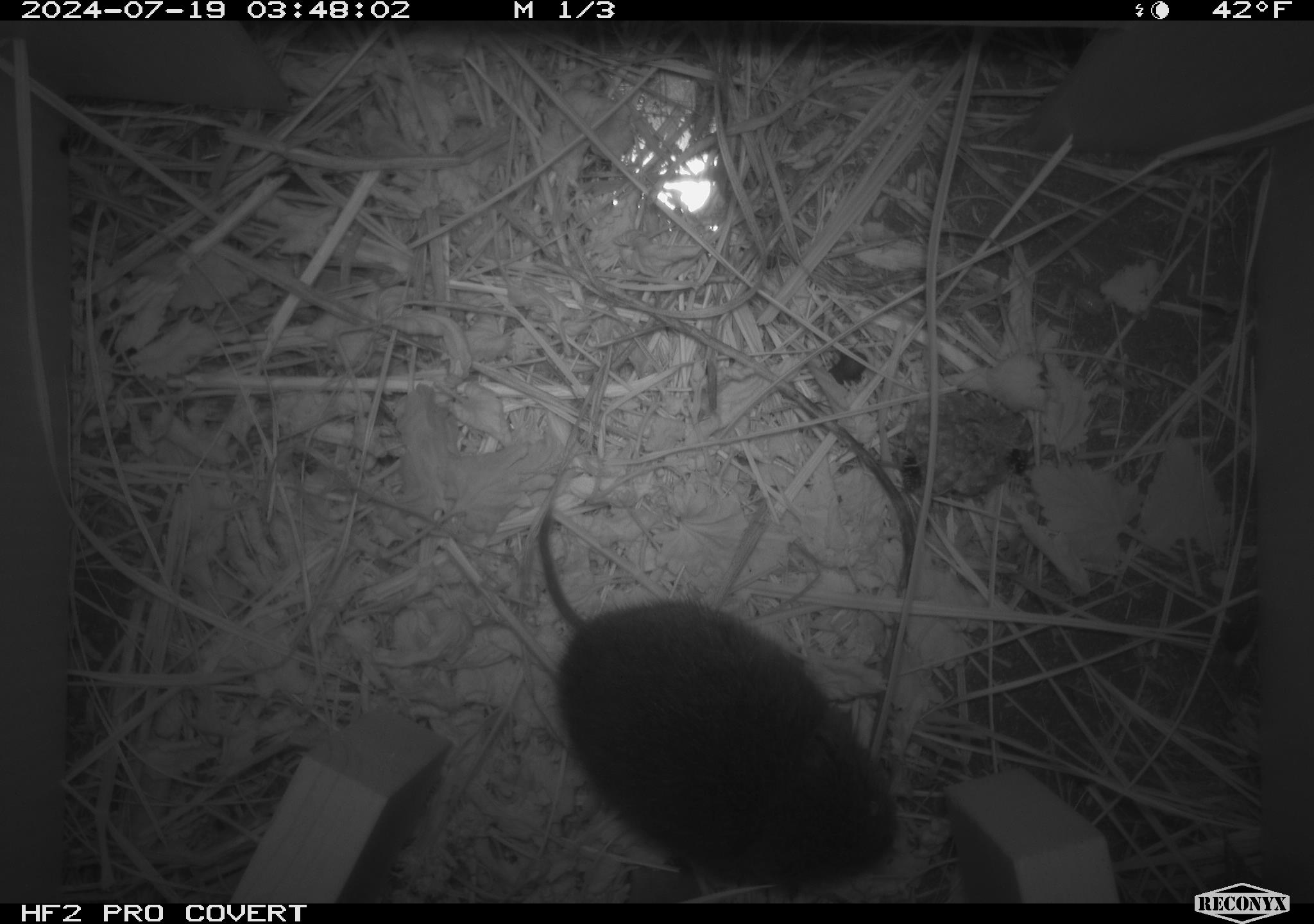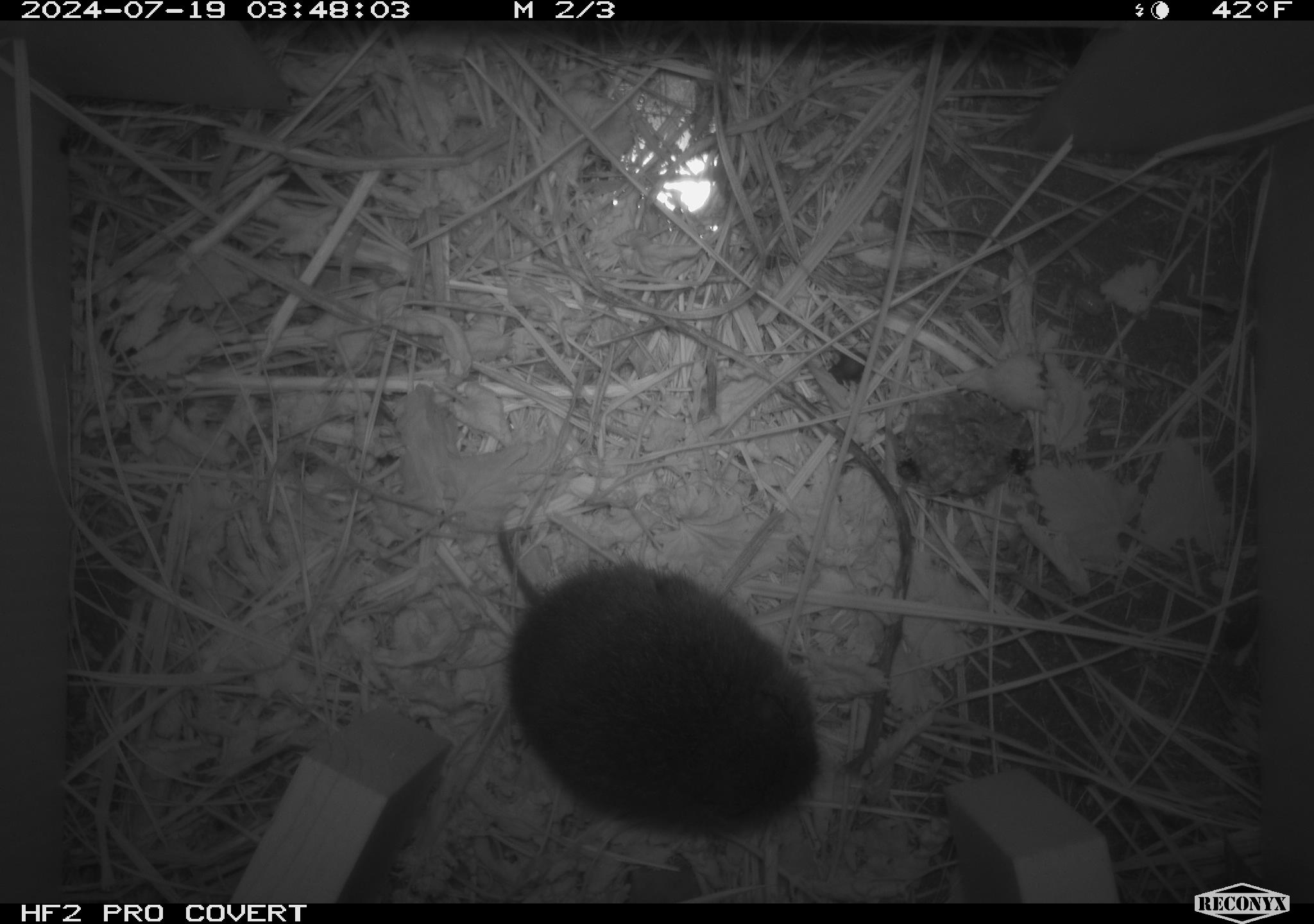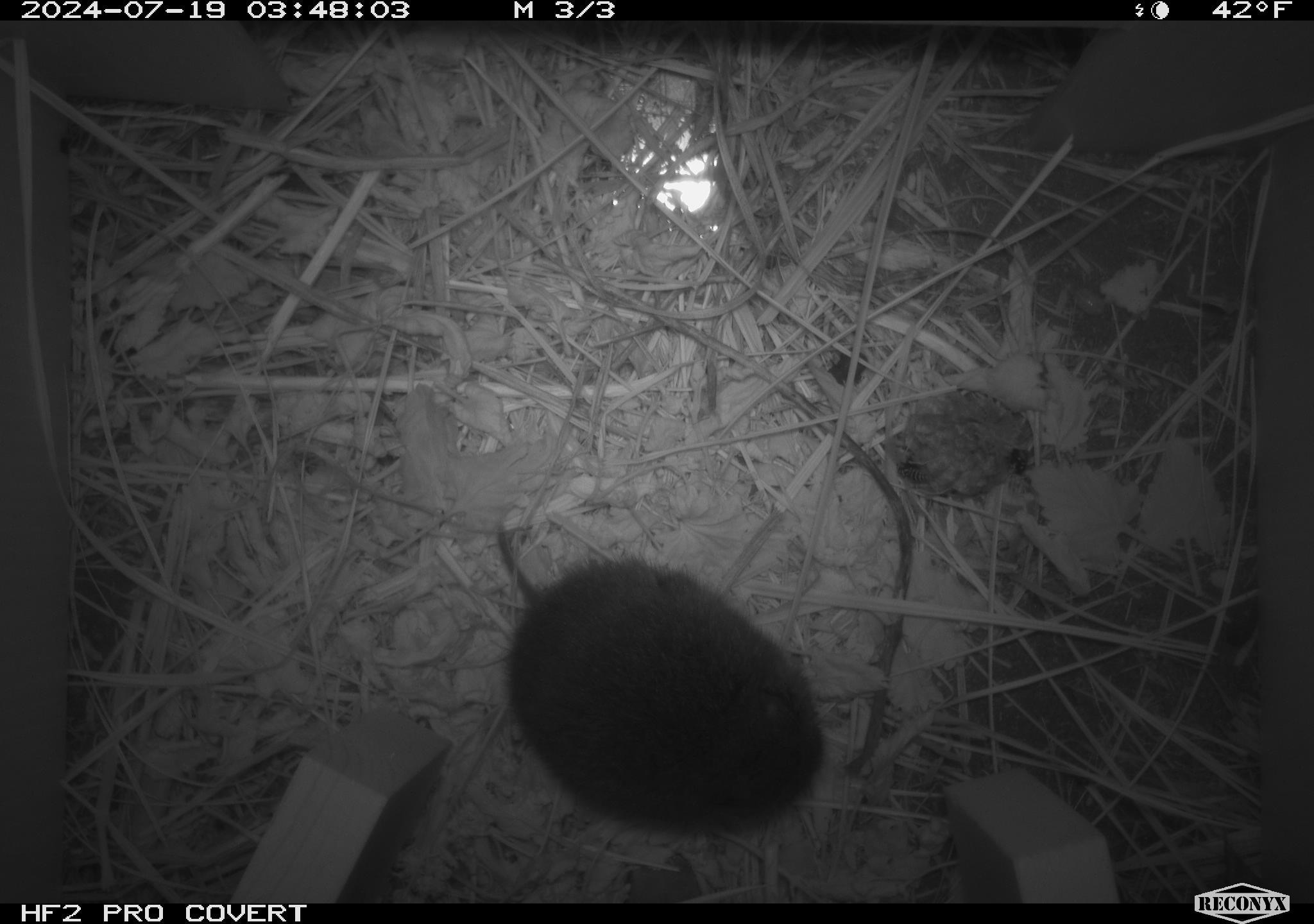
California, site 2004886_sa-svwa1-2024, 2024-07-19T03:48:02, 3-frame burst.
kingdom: Animalia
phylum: Arthropoda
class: Insecta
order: Hymenoptera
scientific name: Hymenoptera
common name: ants, bees, wasps, and sawflies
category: hymenoptera order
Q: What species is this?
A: Hymenoptera order (ants, bees, wasps, and sawflies) (Hymenoptera).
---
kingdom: Animalia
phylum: Chordata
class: Mammalia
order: Rodentia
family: Cricetidae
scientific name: Arvicolinae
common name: voles, lemmings, and muskrats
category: arvicolinae subfamily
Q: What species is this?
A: Arvicolinae subfamily (voles, lemmings, and muskrats) (Arvicolinae).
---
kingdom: Animalia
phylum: Arthropoda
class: Insecta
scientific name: Insecta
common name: insect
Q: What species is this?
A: Insect (Insecta).